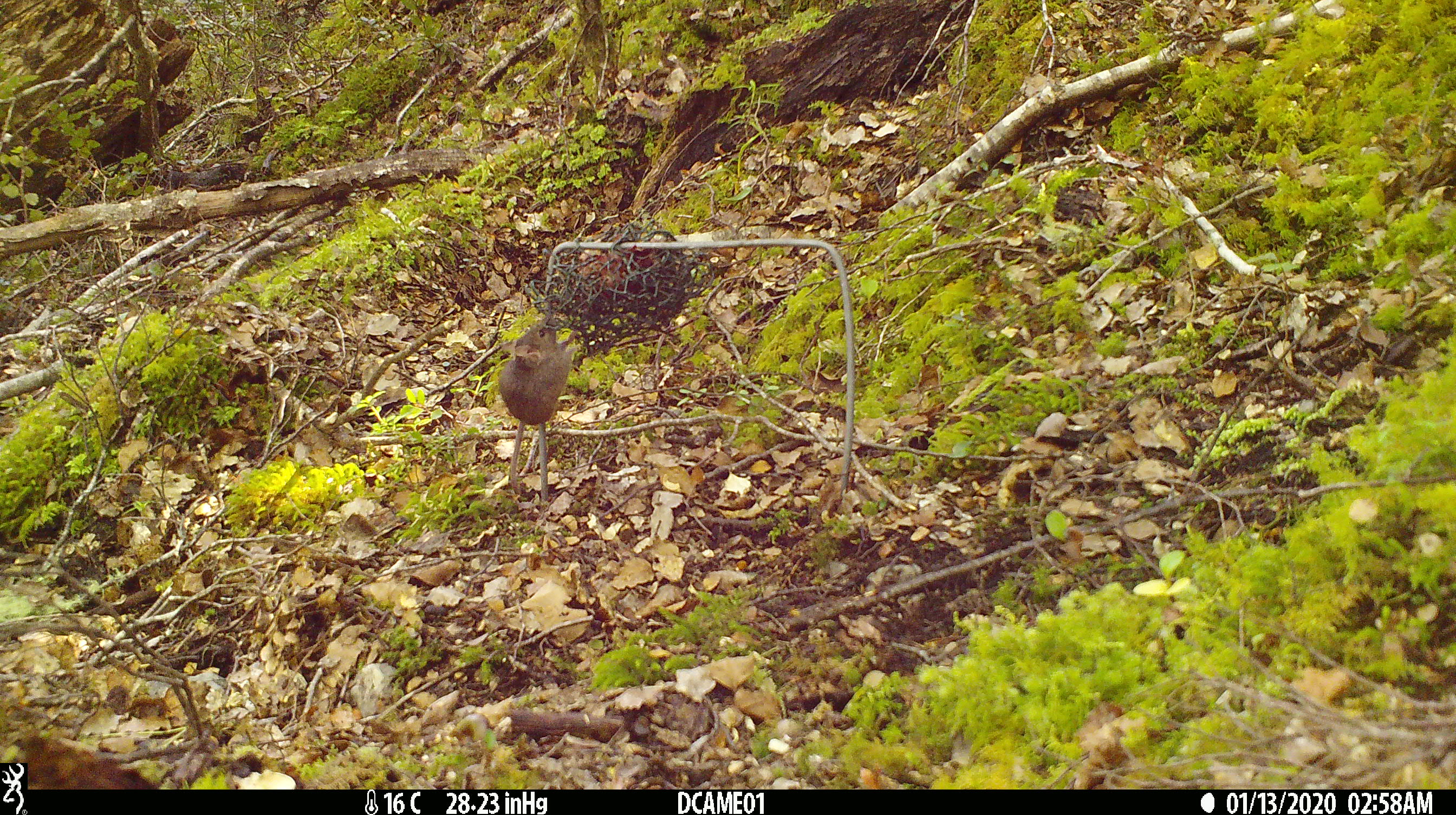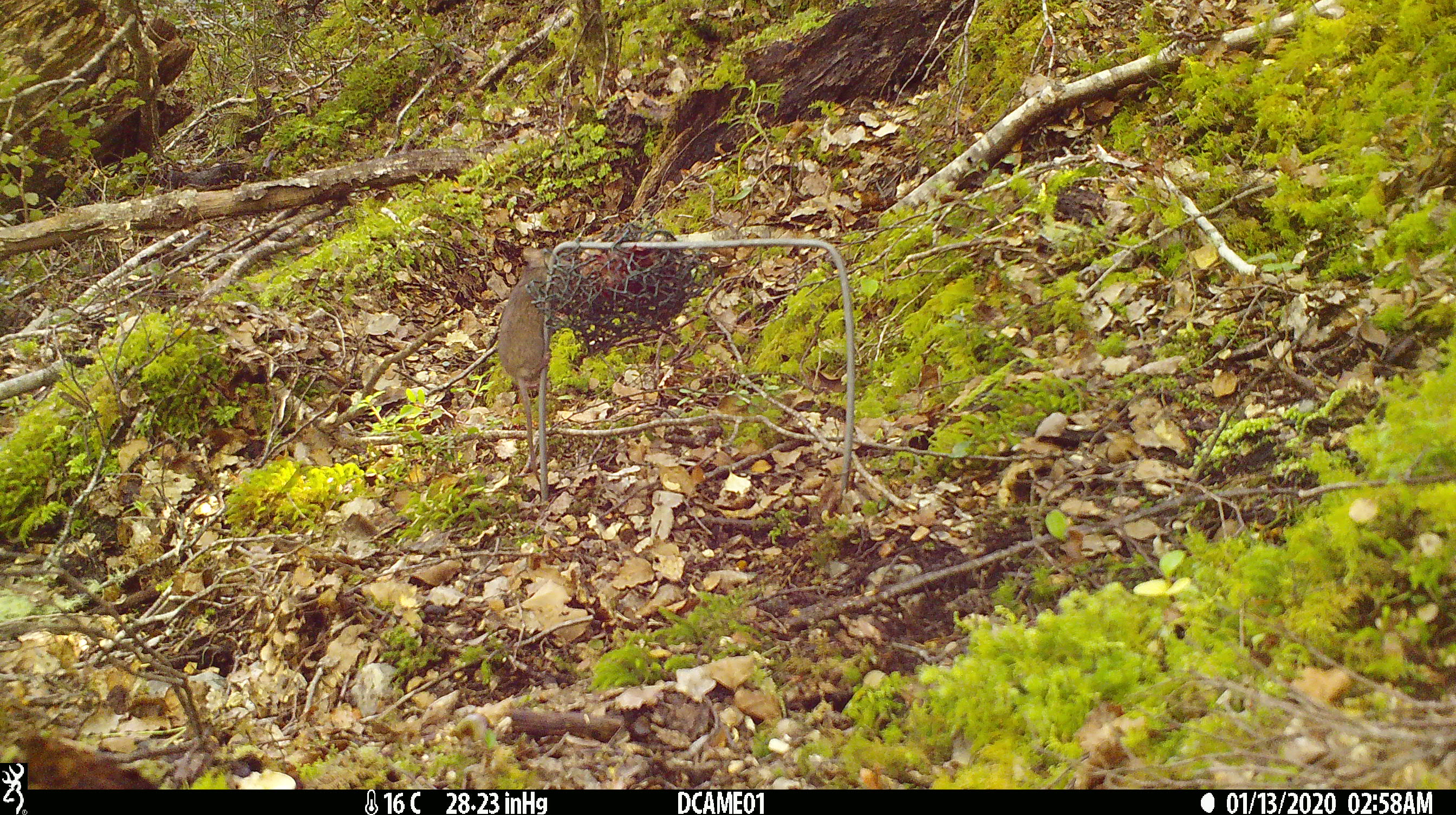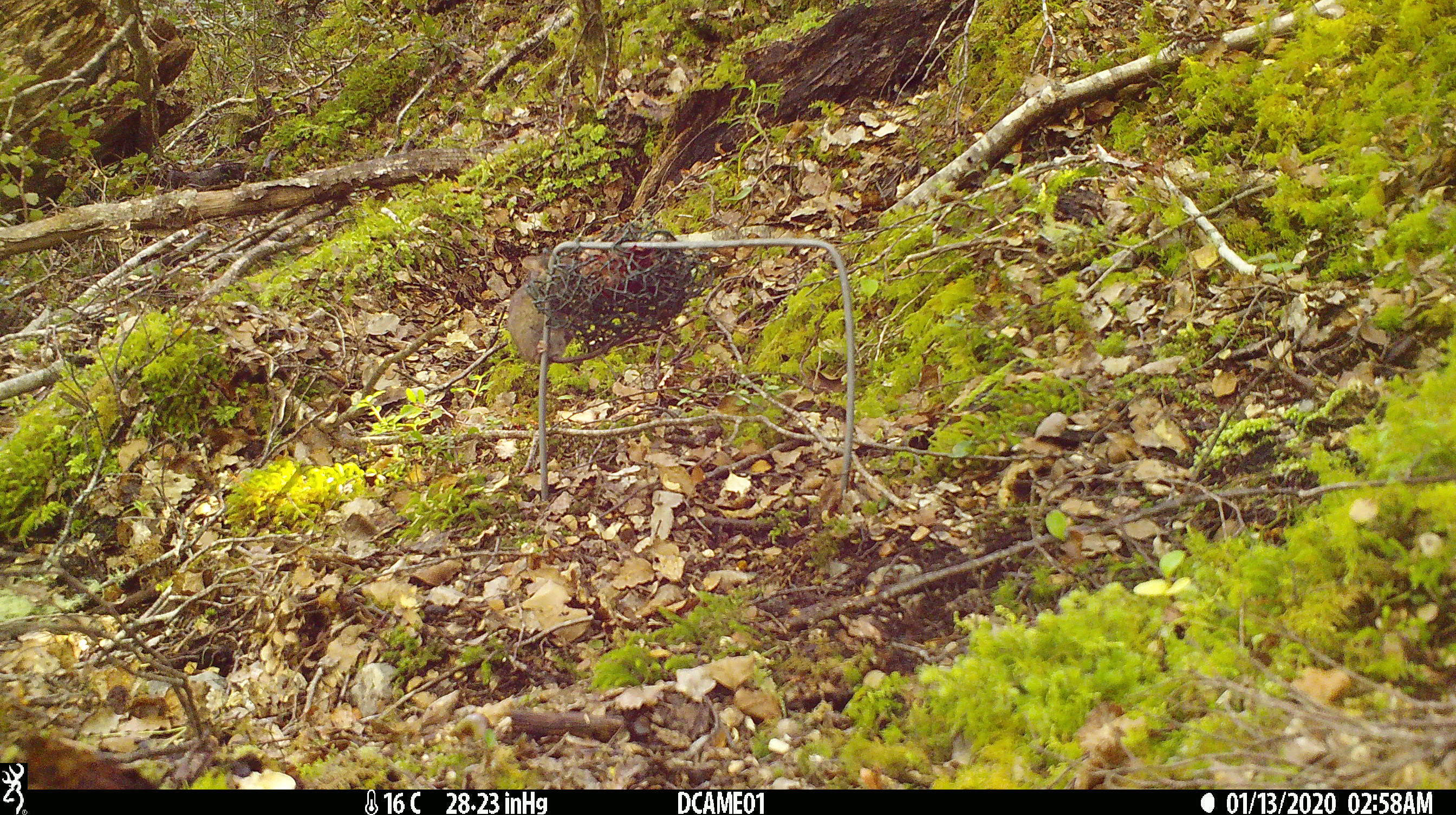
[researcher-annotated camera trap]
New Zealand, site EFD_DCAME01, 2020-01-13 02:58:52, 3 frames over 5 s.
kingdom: Animalia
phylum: Chordata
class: Mammalia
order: Rodentia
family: Muridae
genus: Mus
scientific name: Mus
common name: mouse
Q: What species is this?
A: Mouse (Mus).